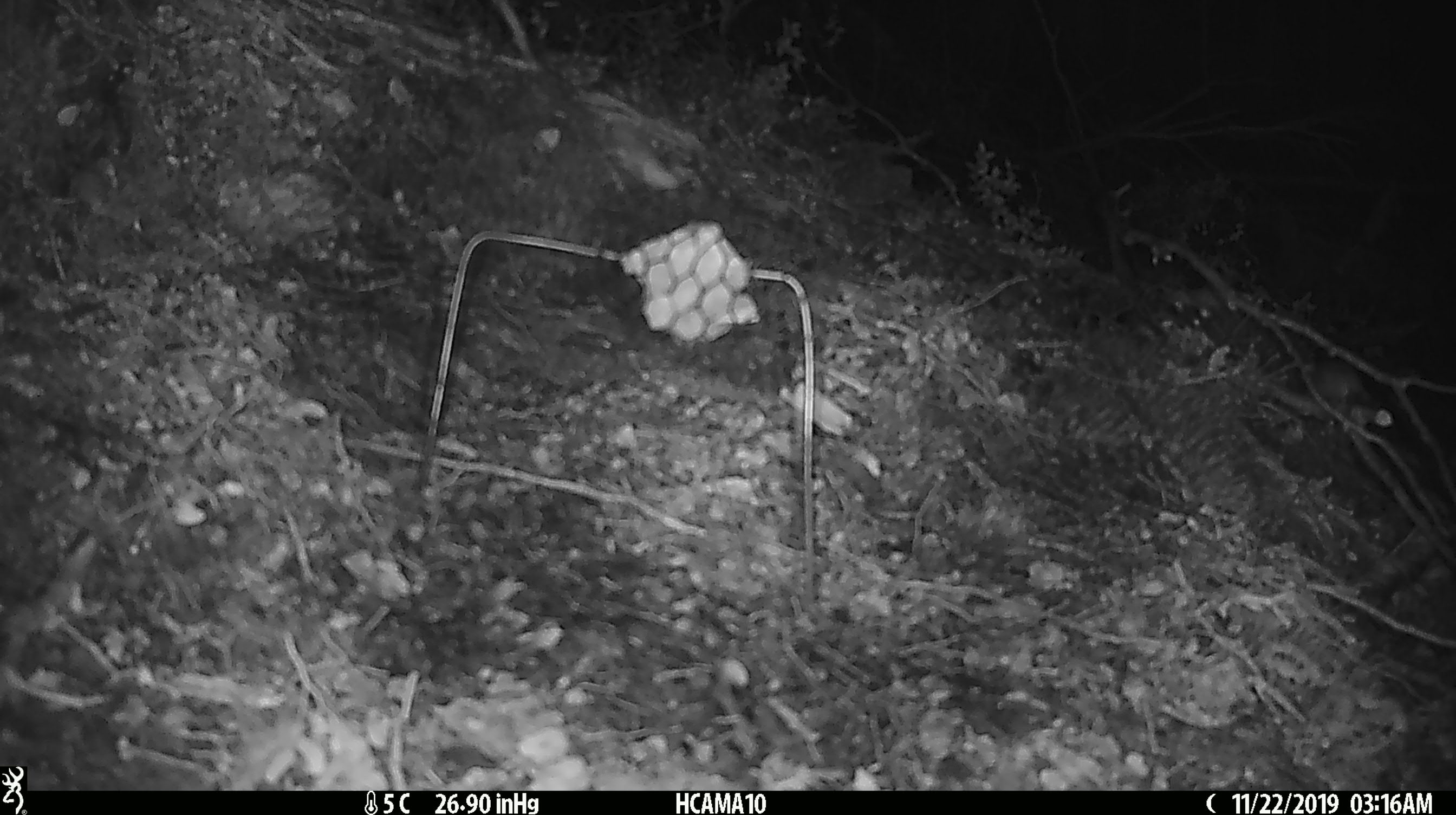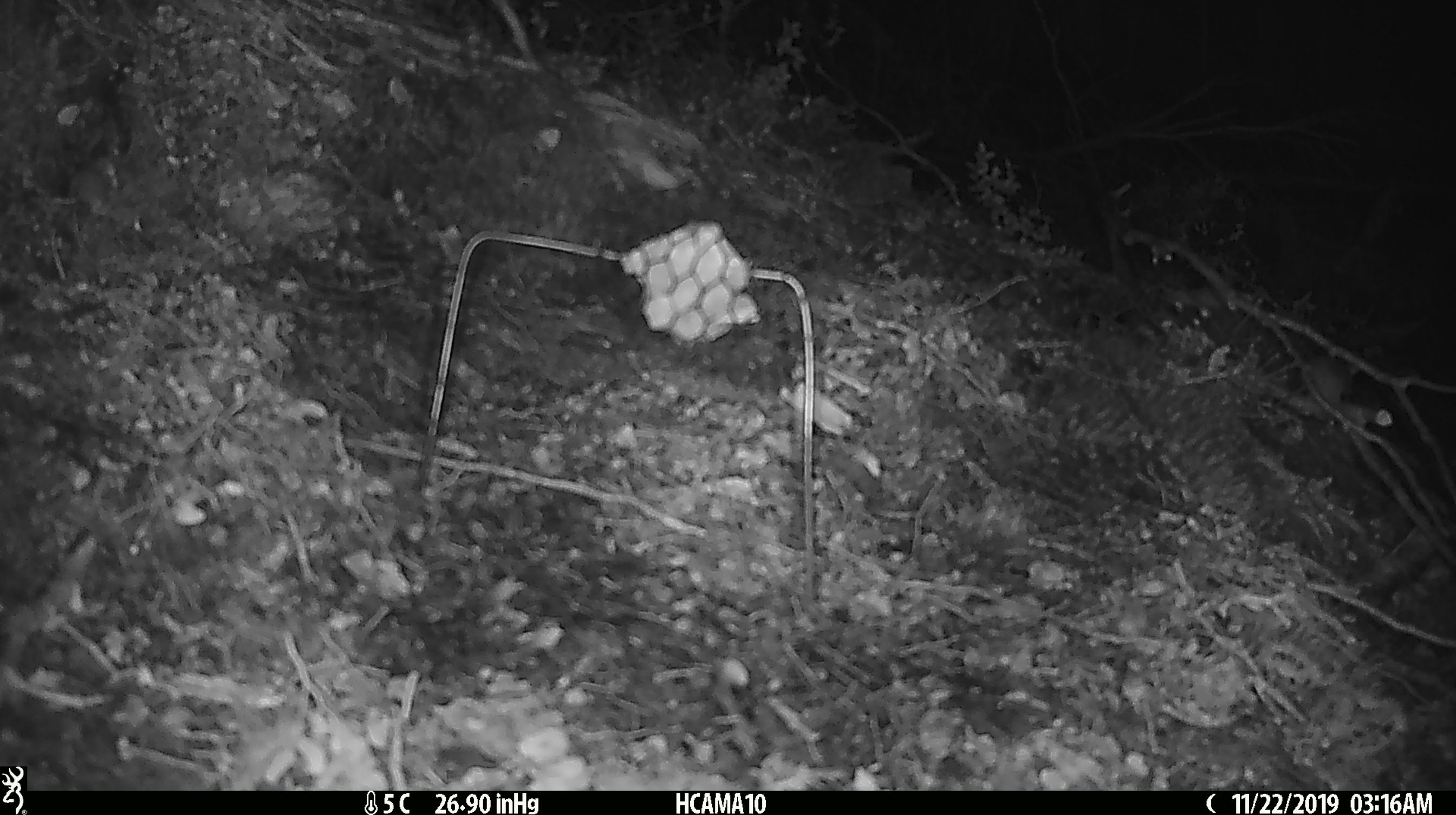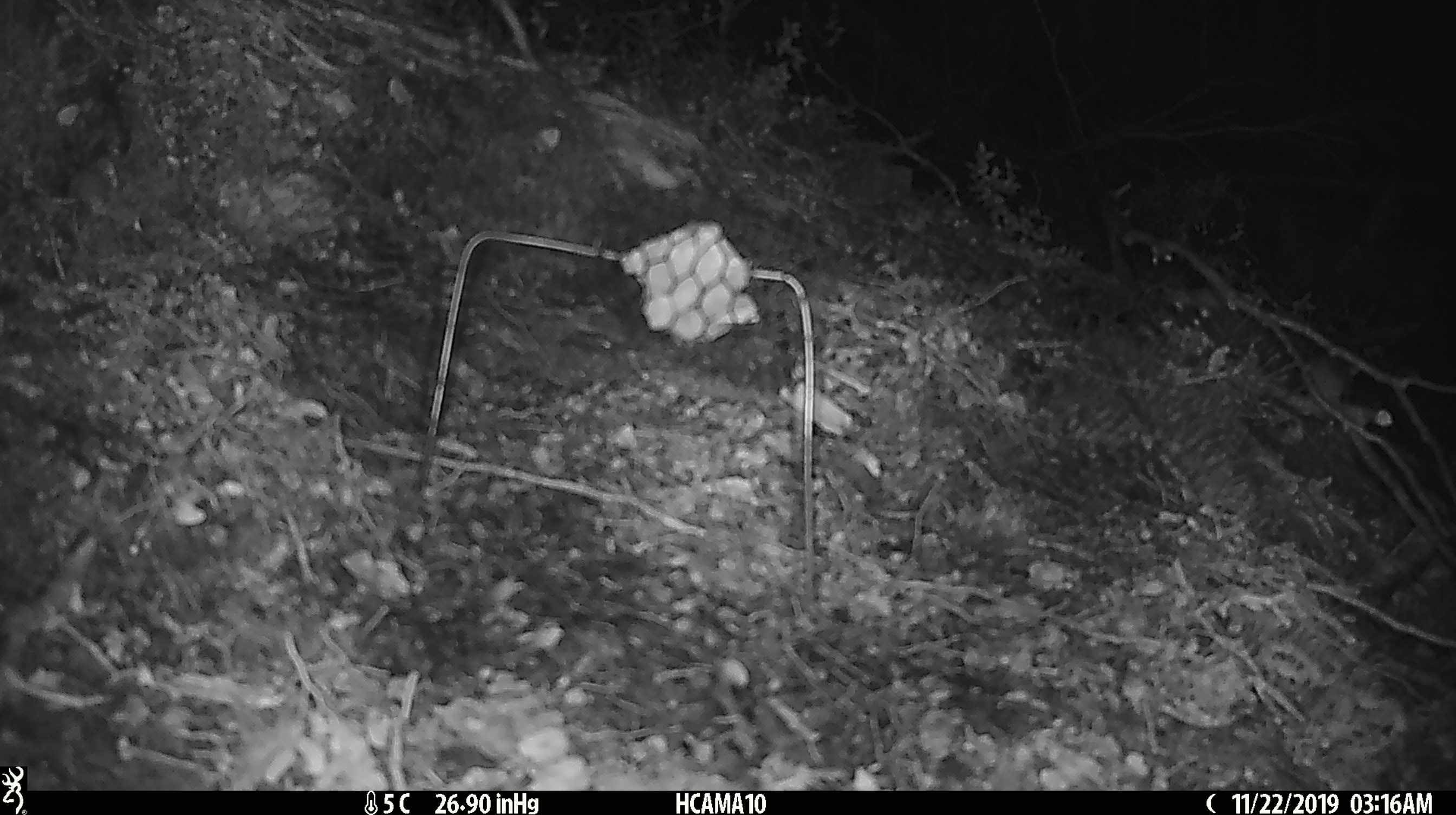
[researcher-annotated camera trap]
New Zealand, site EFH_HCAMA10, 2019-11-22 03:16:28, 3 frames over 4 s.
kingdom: Animalia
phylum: Chordata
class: Mammalia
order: Rodentia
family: Muridae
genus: Mus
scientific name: Mus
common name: mouse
Mouse (Mus).